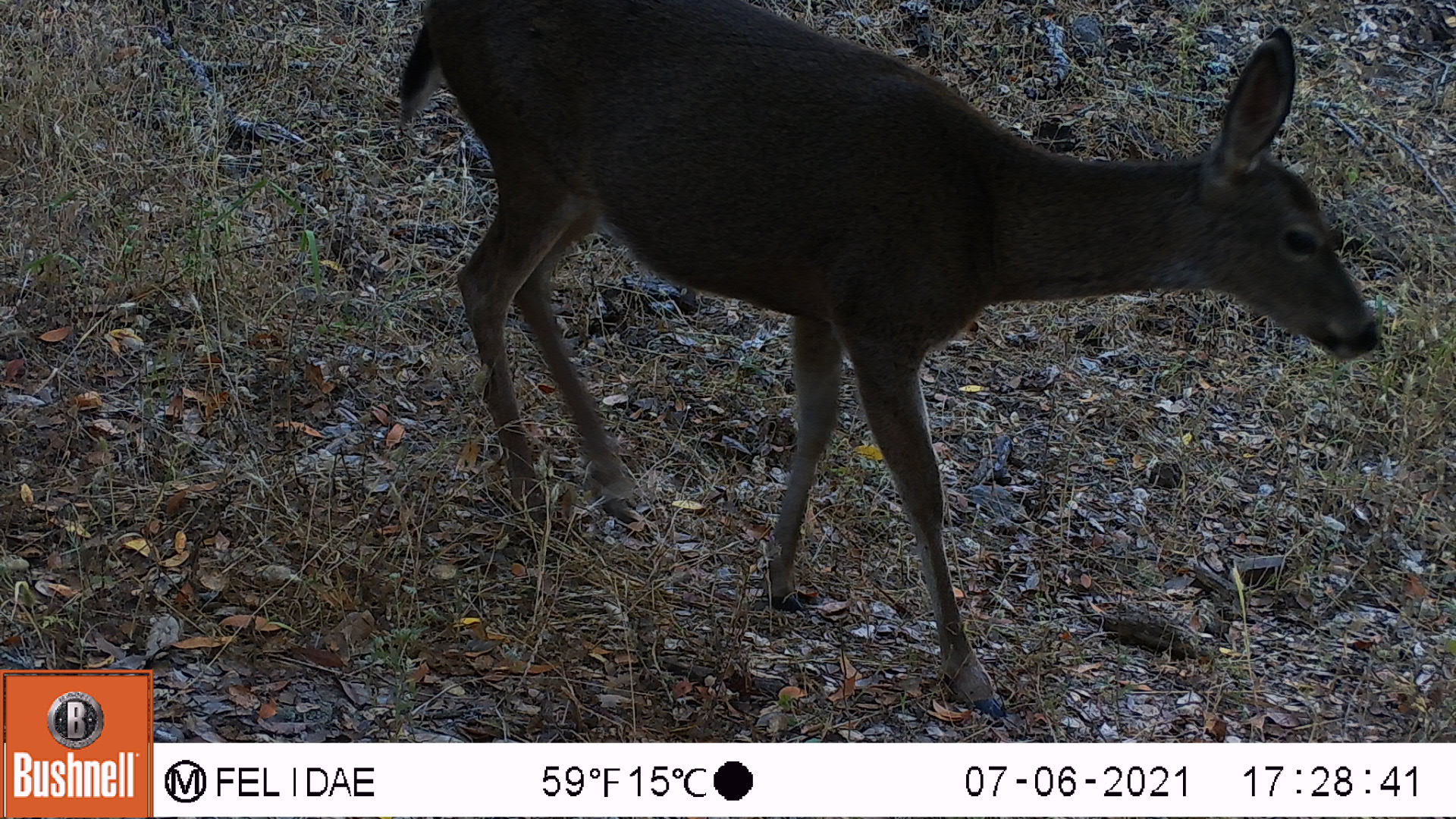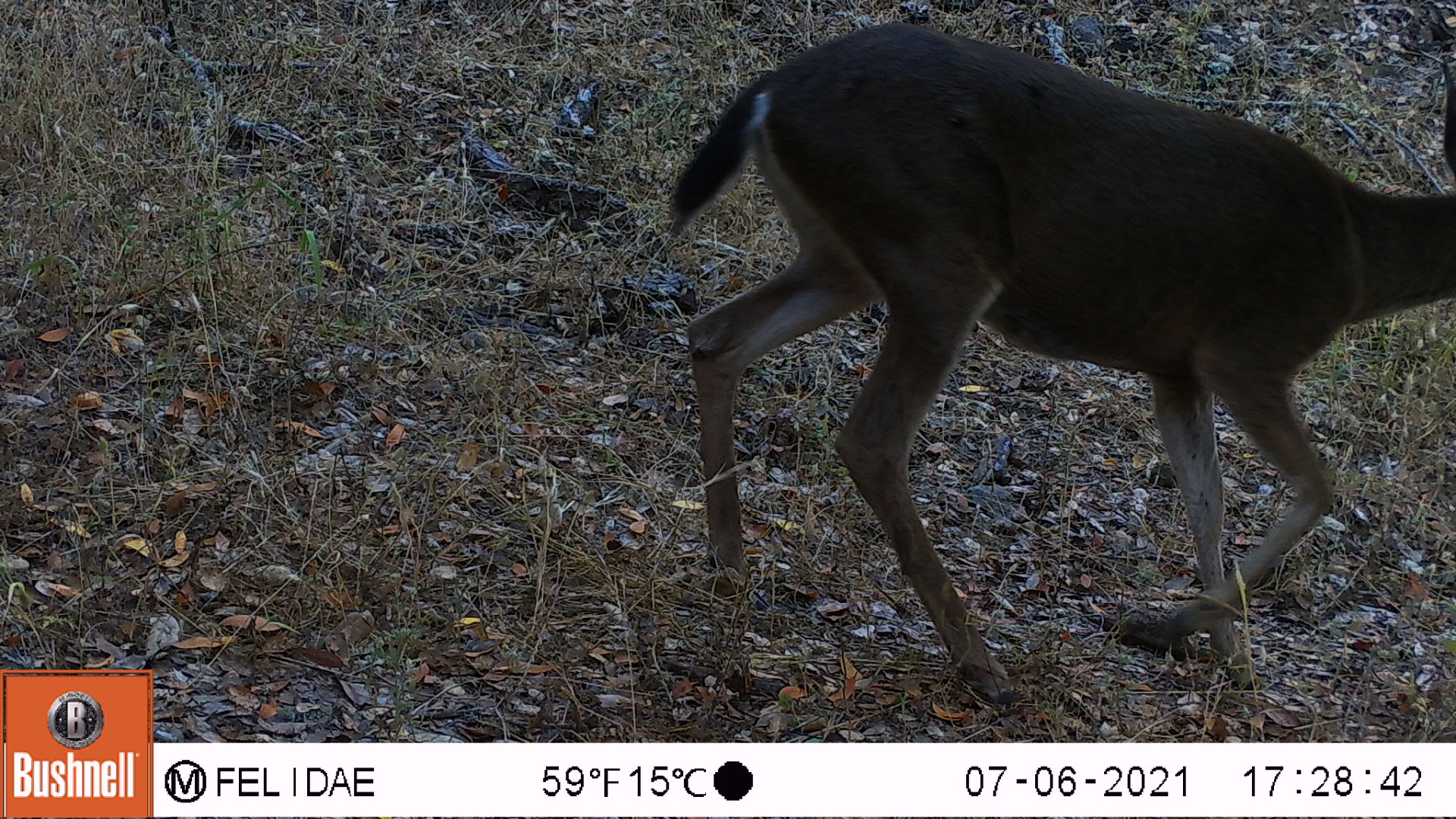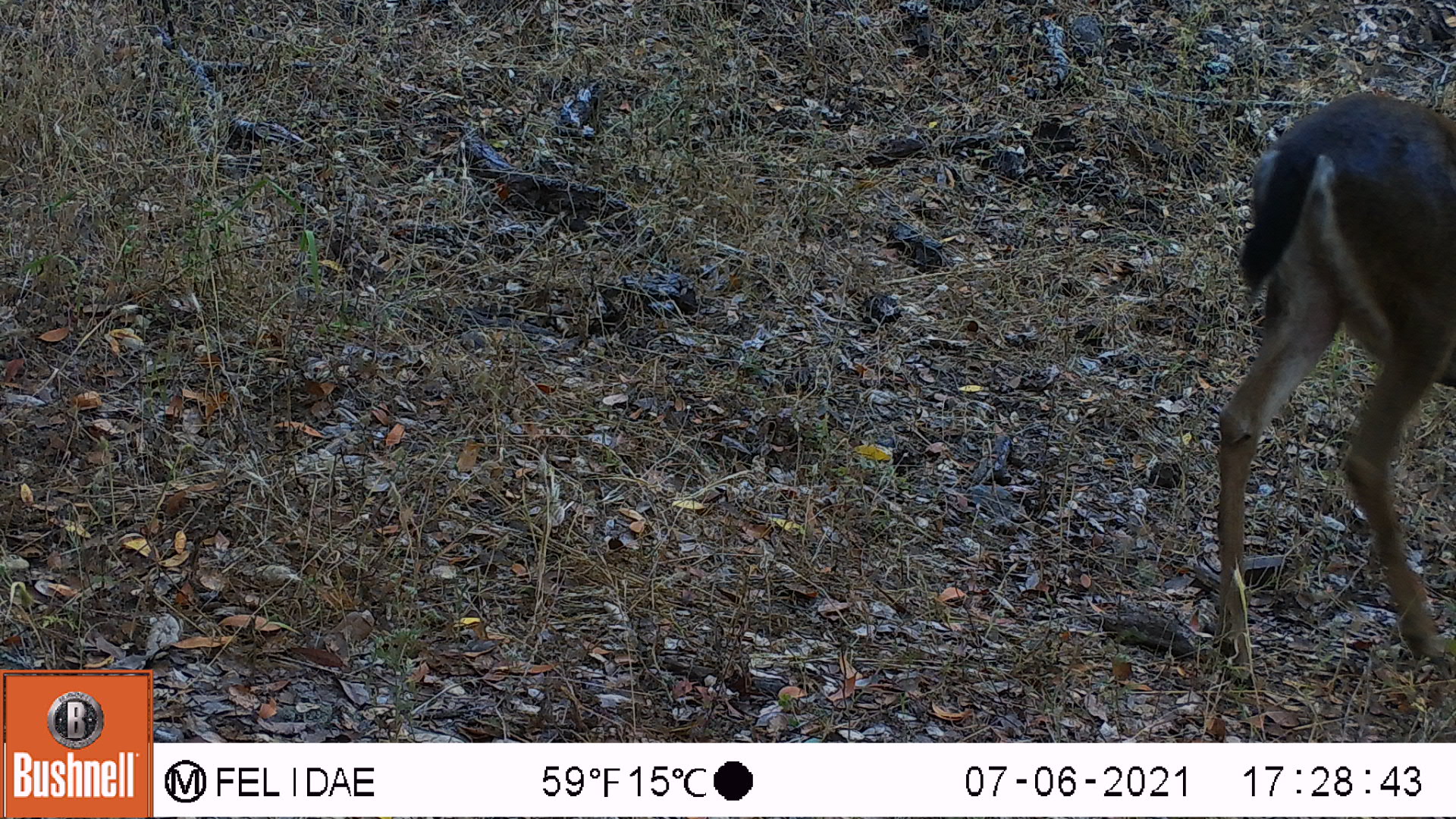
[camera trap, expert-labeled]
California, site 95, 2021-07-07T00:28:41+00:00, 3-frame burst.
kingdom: Animalia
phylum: Chordata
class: Mammalia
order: Artiodactyla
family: Cervidae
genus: Odocoileus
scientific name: Odocoileus hemionus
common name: mule deer